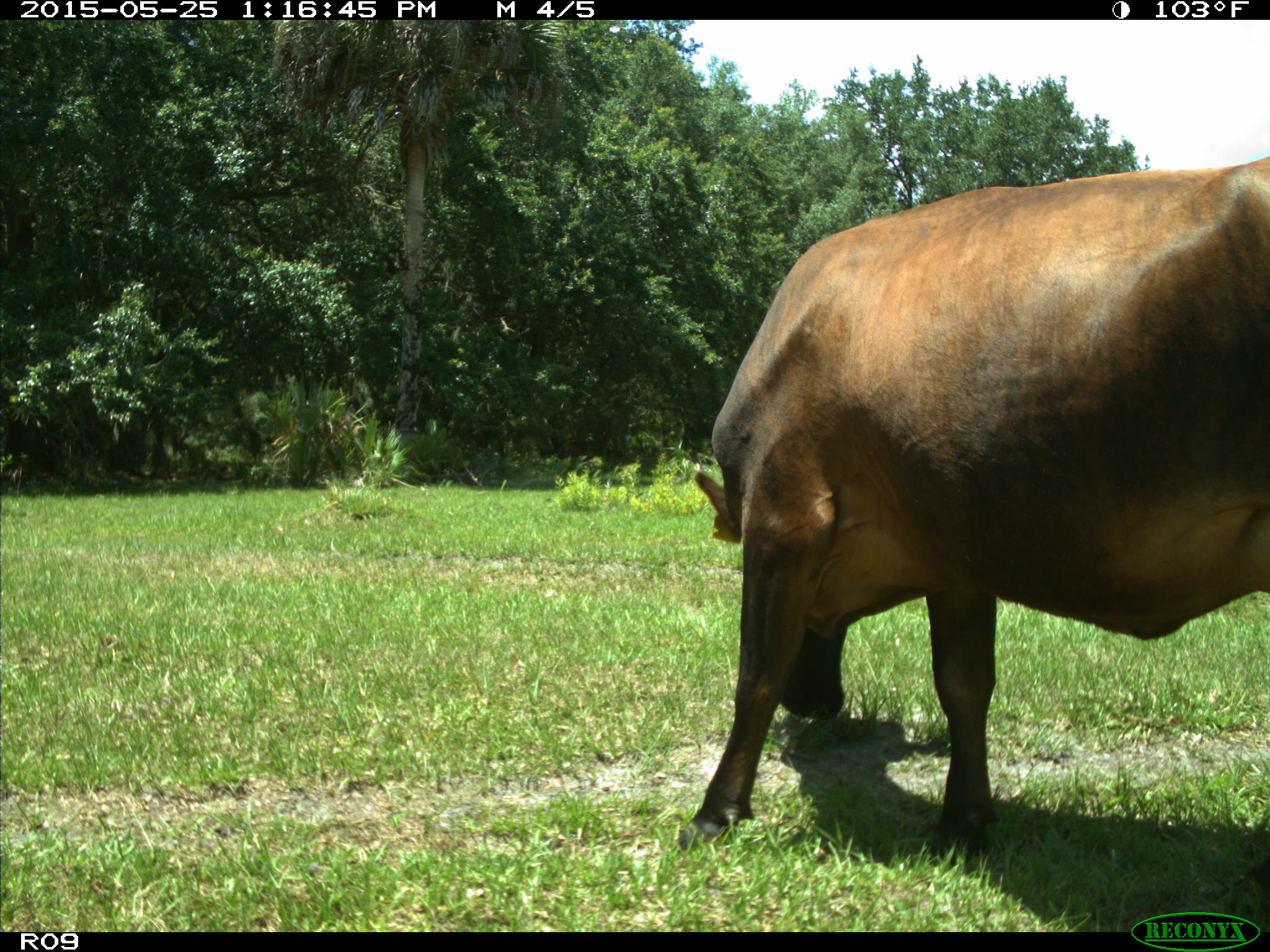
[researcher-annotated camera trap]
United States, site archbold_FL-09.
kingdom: Animalia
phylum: Chordata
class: Mammalia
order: Artiodactyla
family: Bovidae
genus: Bos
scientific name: Bos taurus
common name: domestic cow